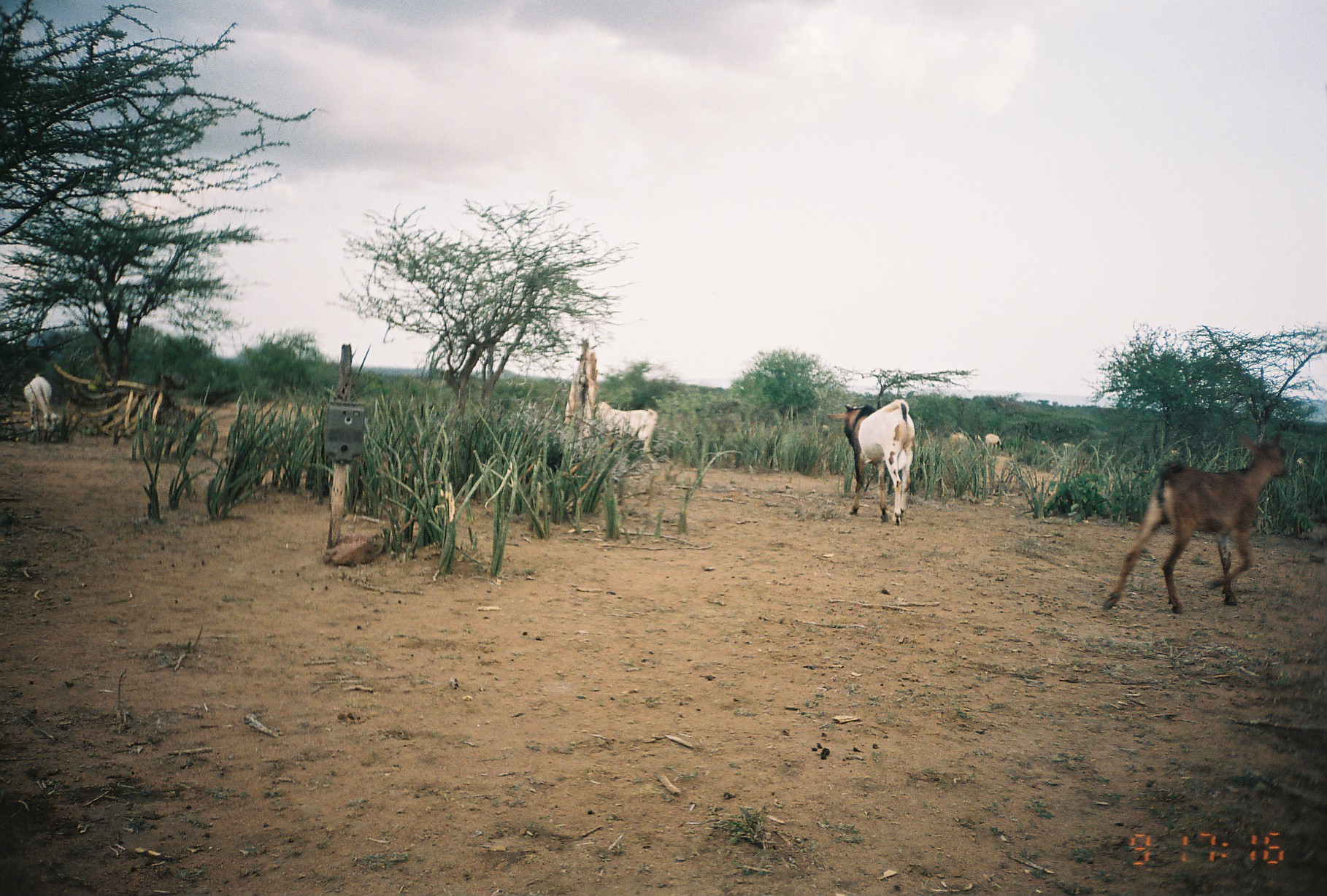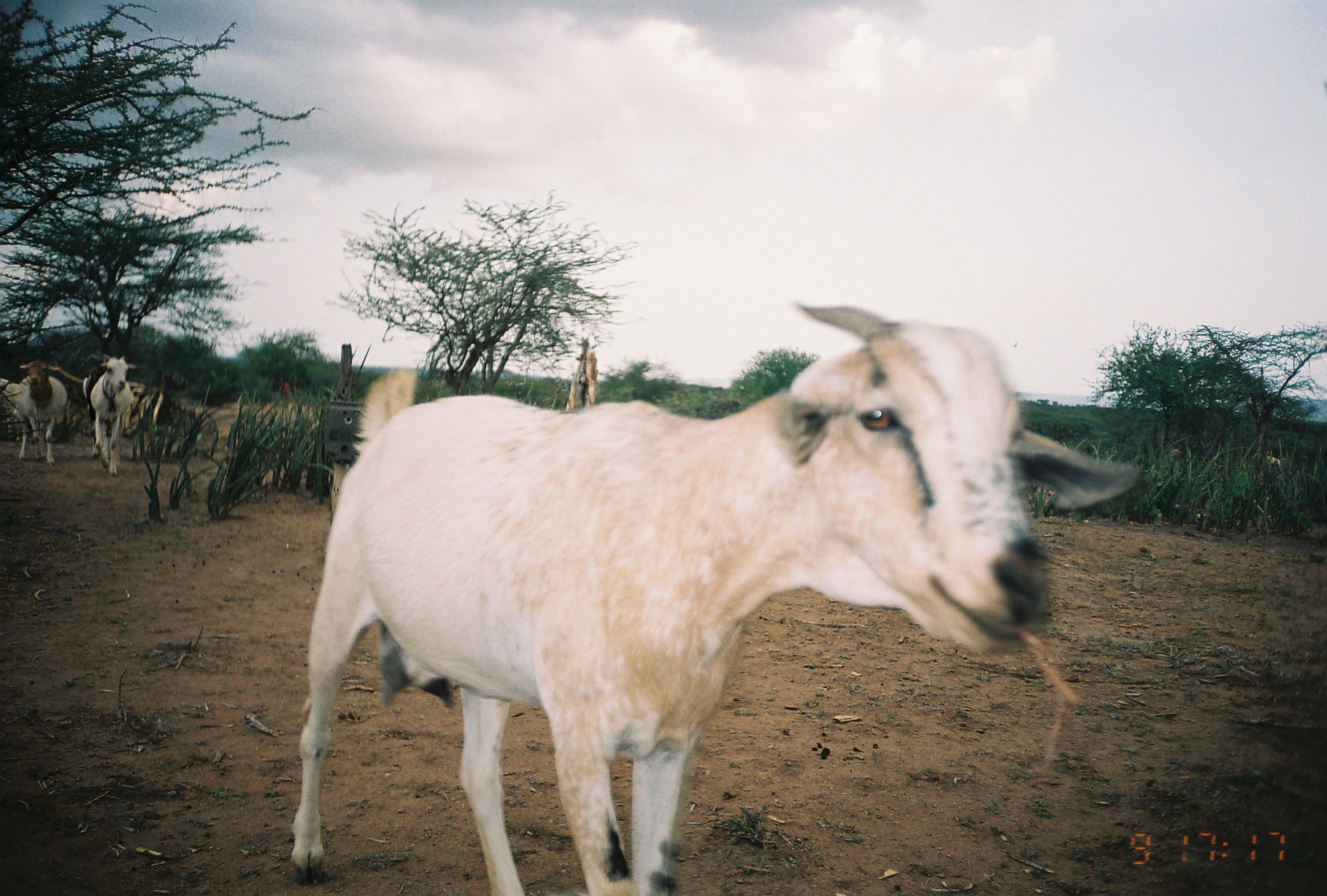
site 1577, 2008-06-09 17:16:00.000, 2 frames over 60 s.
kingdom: Animalia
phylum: Chordata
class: Mammalia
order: Artiodactyla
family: Bovidae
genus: Capra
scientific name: Capra aegagrus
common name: wild goat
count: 9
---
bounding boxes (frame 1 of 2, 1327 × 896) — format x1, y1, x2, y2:
capra aegagrus: 1097, 437, 1298, 617; 835, 400, 921, 524; 591, 400, 660, 470; 20, 372, 63, 437; 984, 433, 1004, 451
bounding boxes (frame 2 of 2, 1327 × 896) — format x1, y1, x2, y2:
capra aegagrus: 284, 300, 1148, 891; 87, 351, 137, 477; 11, 358, 69, 466